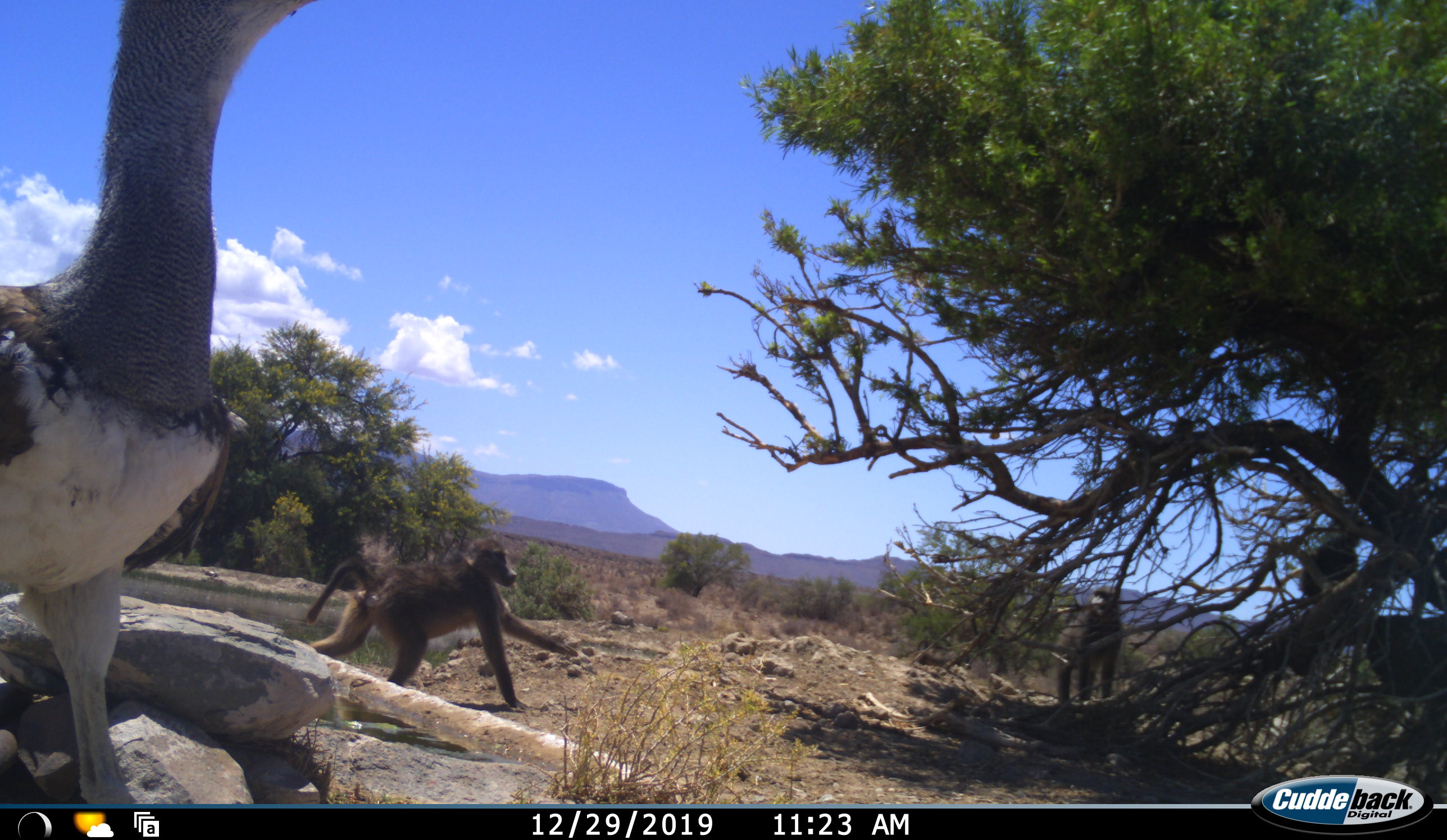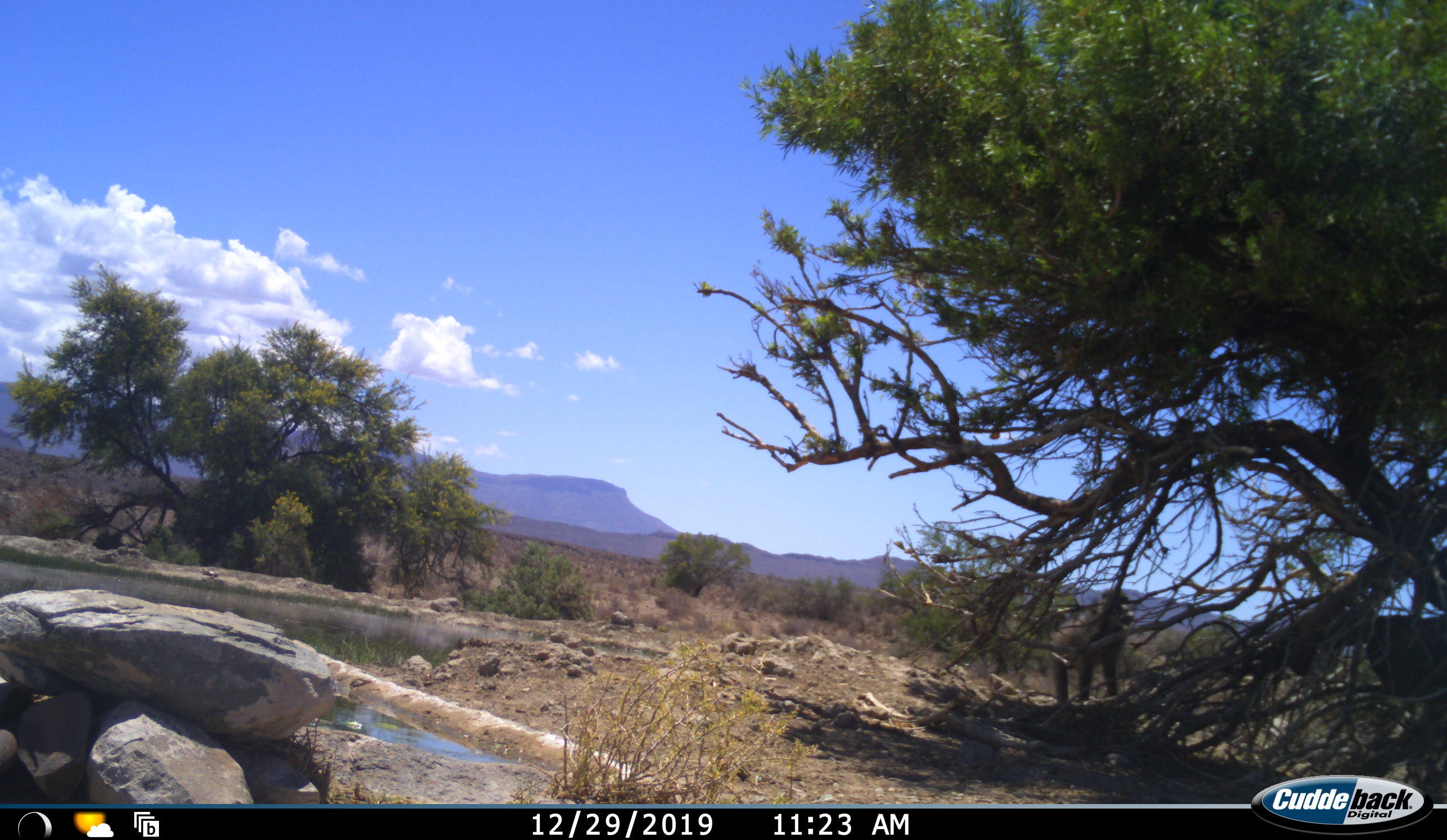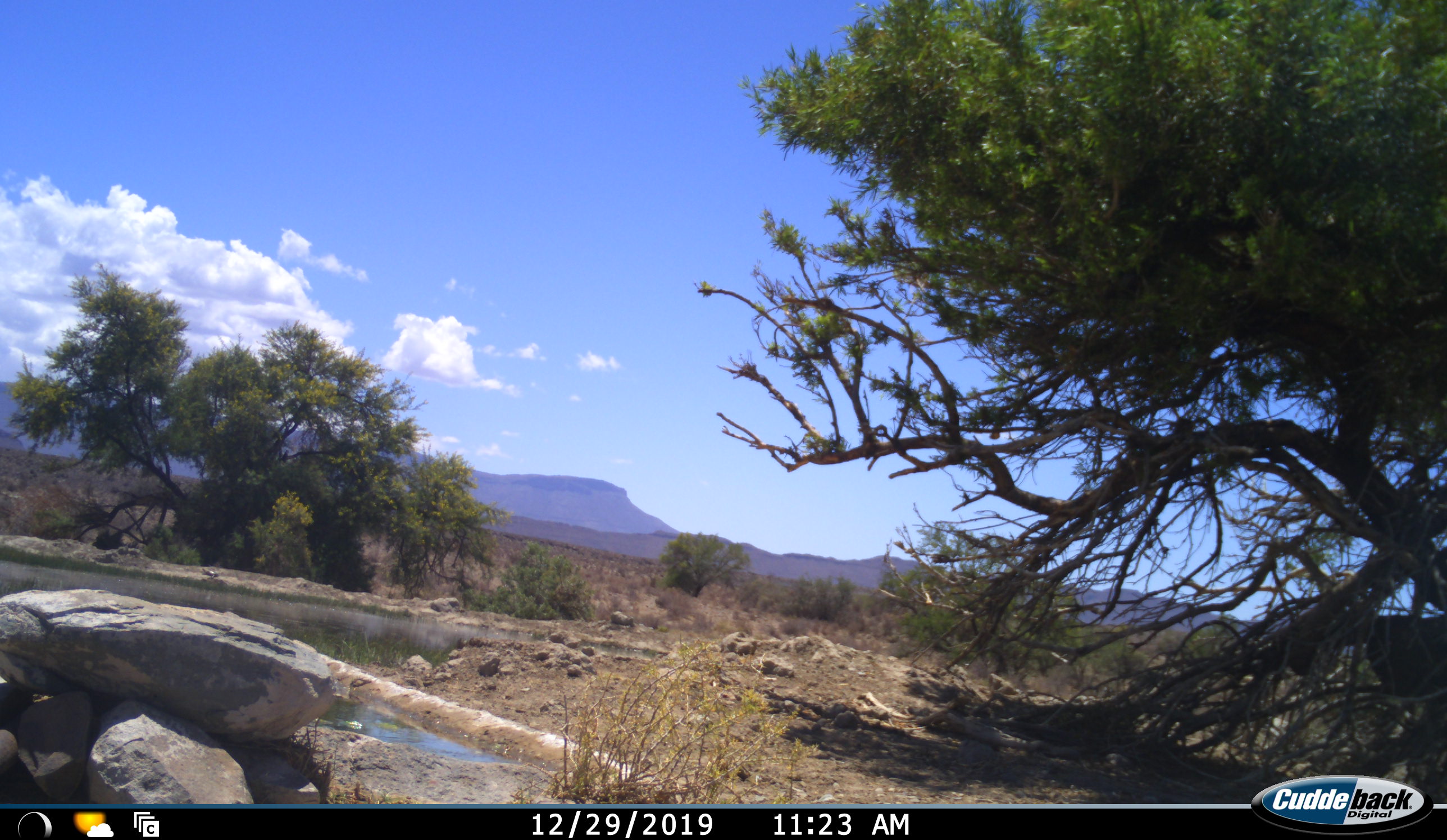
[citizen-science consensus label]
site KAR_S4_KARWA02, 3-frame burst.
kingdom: Animalia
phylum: Chordata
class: Mammalia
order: Primates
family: Cercopithecidae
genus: Papio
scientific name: Papio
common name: baboon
Baboon (Papio), count 3. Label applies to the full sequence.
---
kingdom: Animalia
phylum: Chordata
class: Aves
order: Otidiformes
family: Otididae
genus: Ardeotis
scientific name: Ardeotis kori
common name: kori bustard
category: bustardkori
Bustardkori (kori bustard) (Ardeotis kori), count 1. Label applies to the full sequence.